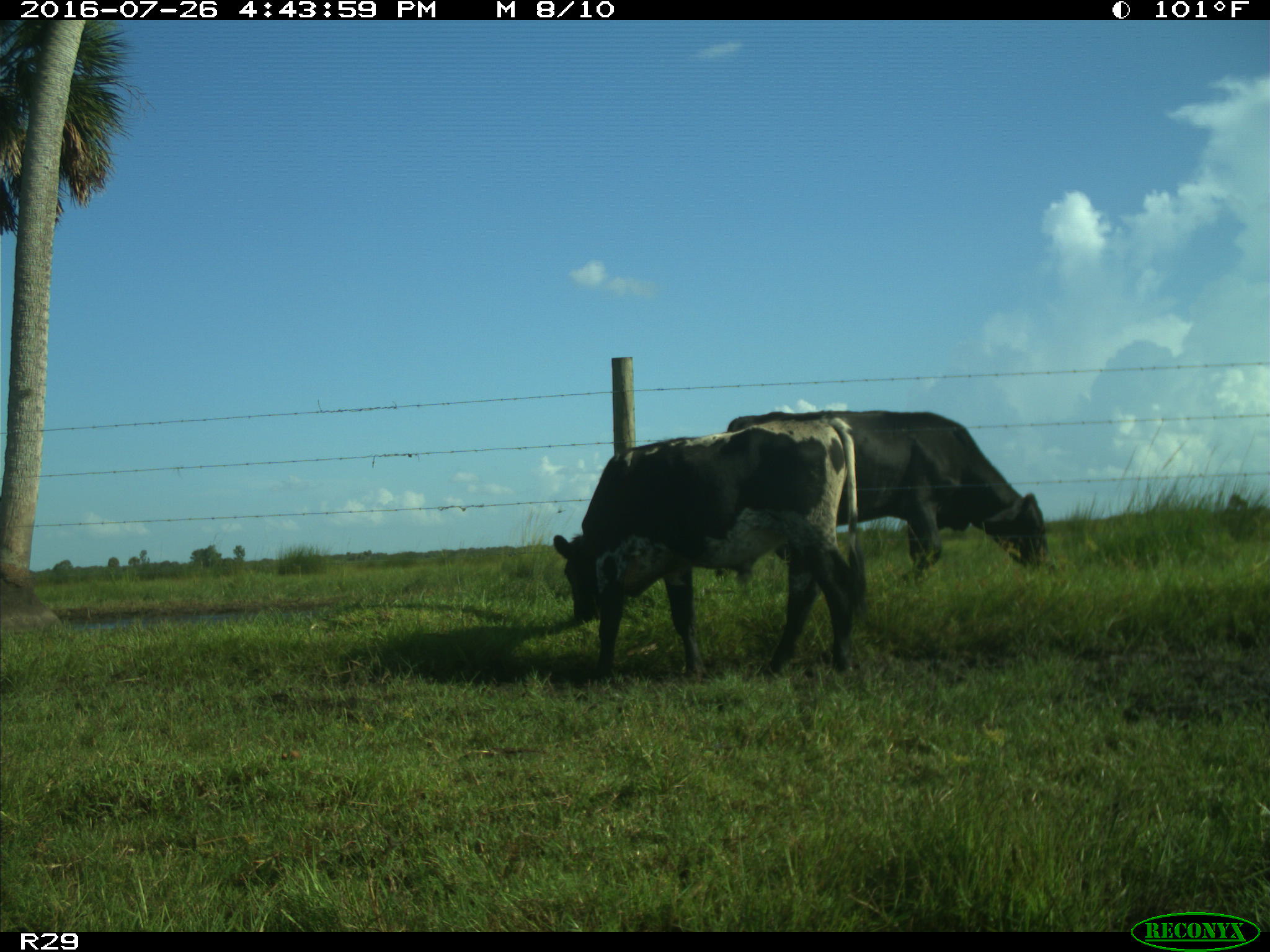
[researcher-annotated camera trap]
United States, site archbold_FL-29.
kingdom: Animalia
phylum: Chordata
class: Mammalia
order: Artiodactyla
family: Bovidae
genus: Bos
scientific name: Bos taurus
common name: domestic cow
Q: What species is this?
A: Bos taurus (domestic cow).